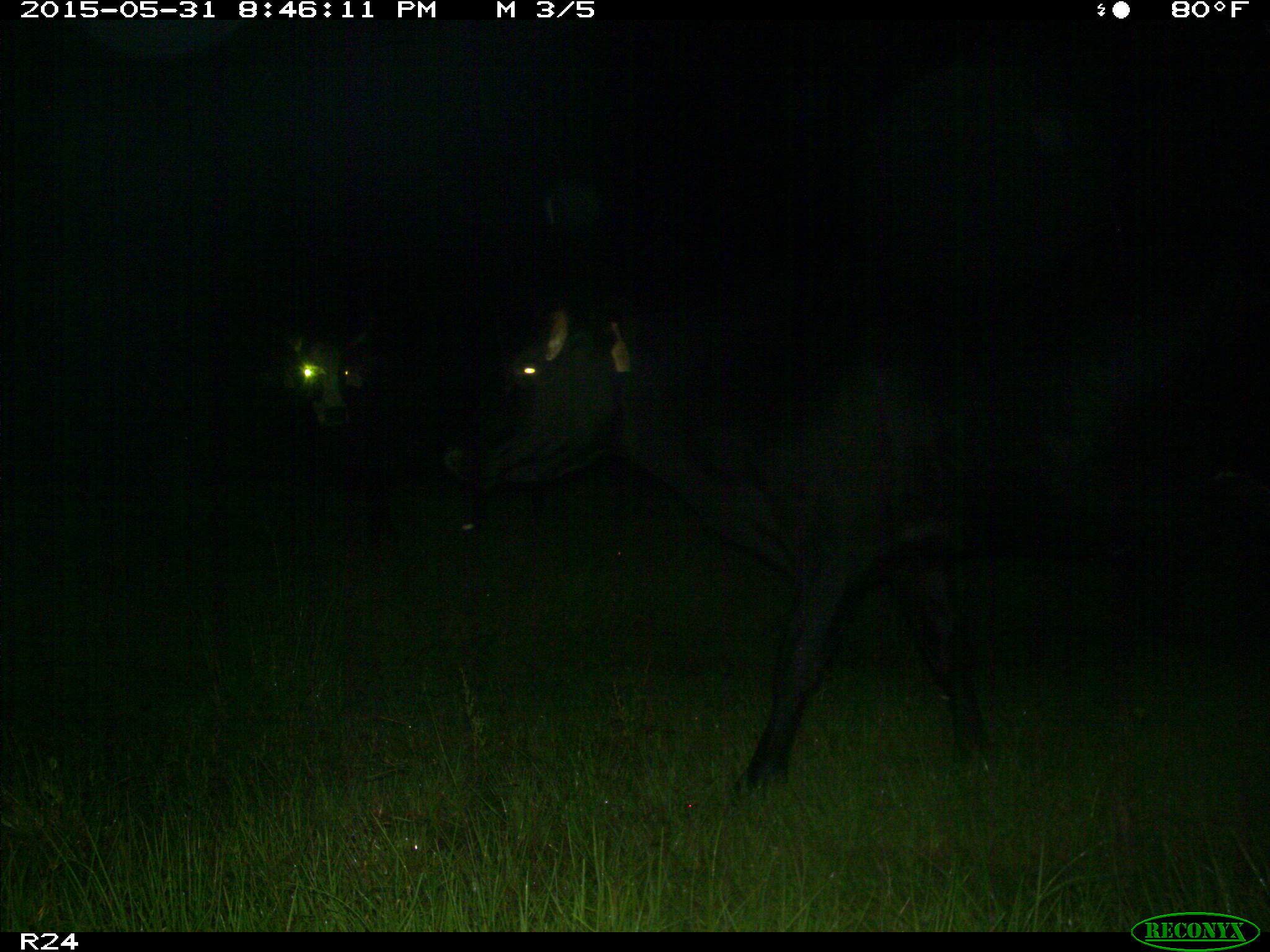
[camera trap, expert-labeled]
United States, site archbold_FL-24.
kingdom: Animalia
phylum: Chordata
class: Mammalia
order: Artiodactyla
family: Bovidae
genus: Bos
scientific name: Bos taurus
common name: domestic cow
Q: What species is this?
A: Bos taurus (domestic cow).